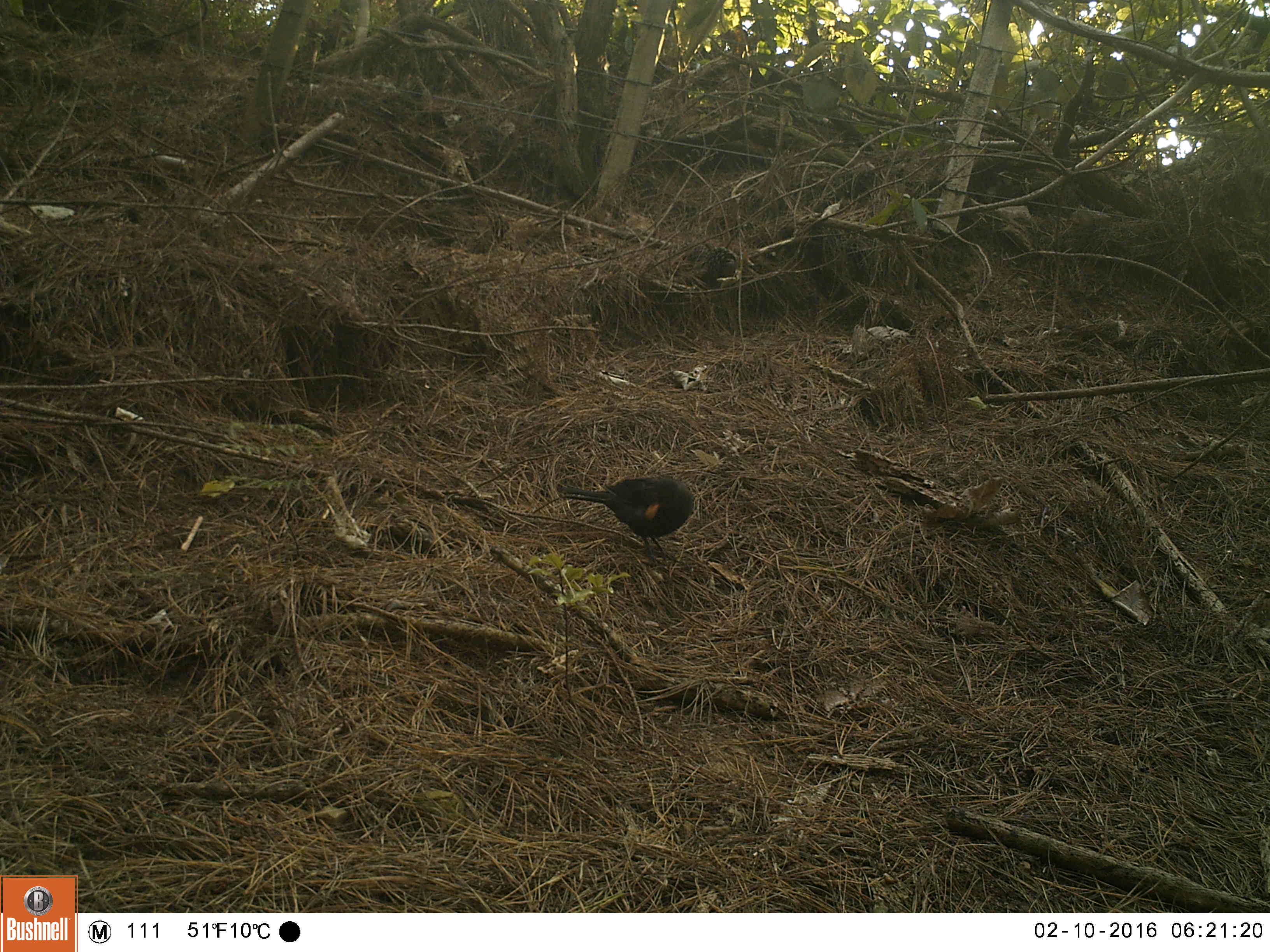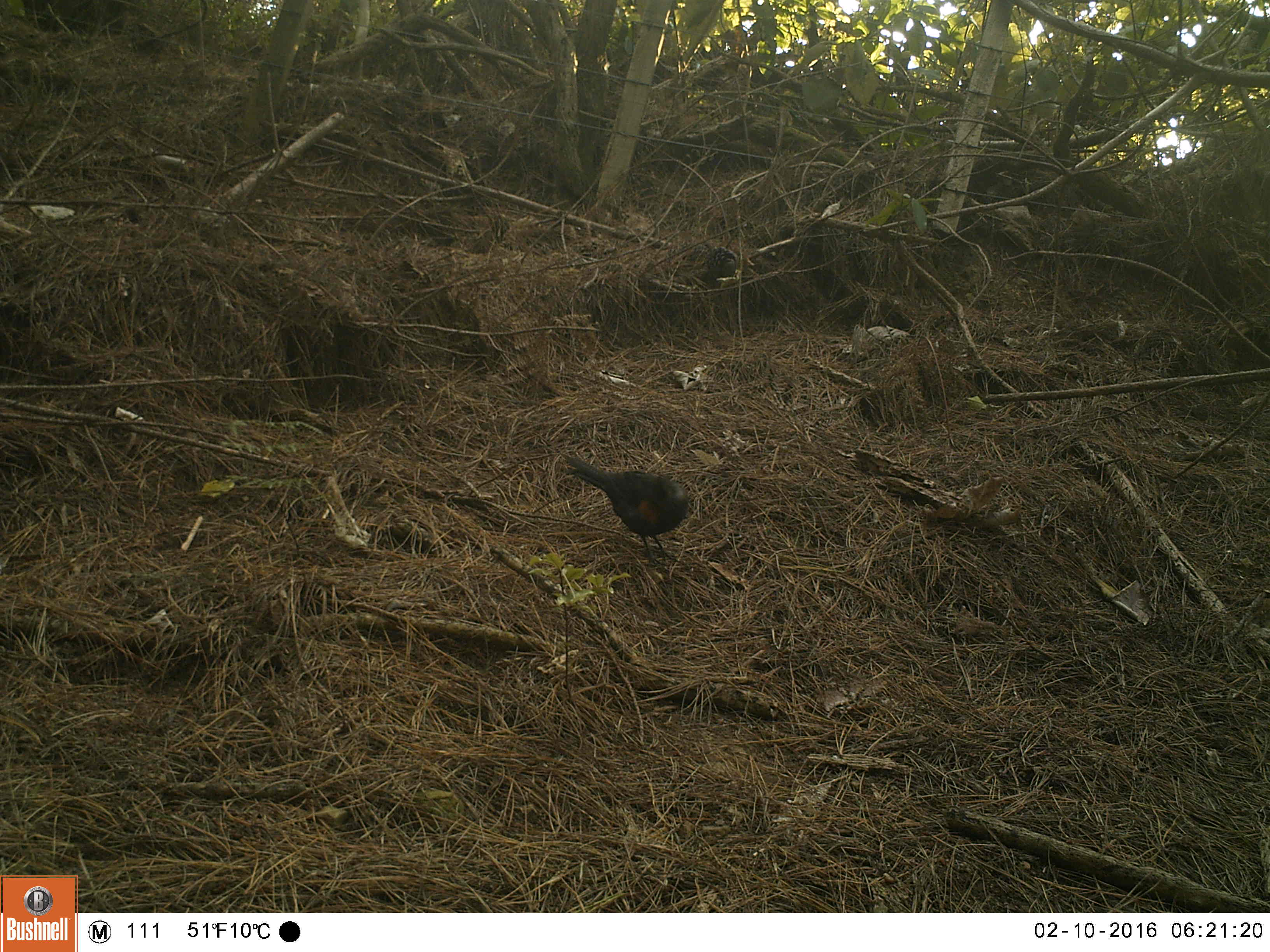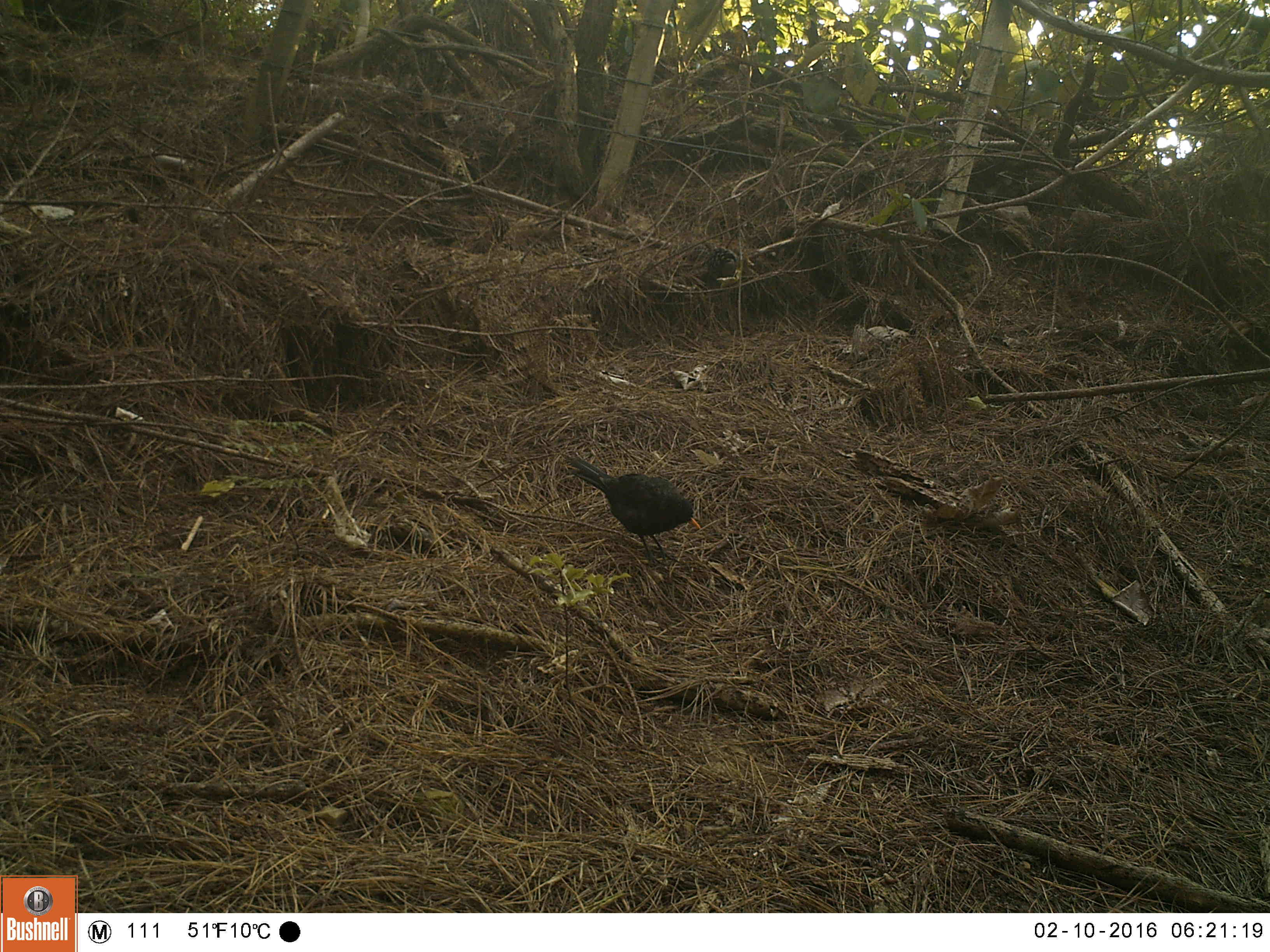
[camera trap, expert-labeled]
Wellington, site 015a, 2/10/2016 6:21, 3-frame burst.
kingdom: Animalia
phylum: Chordata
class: Aves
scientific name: Aves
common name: bird